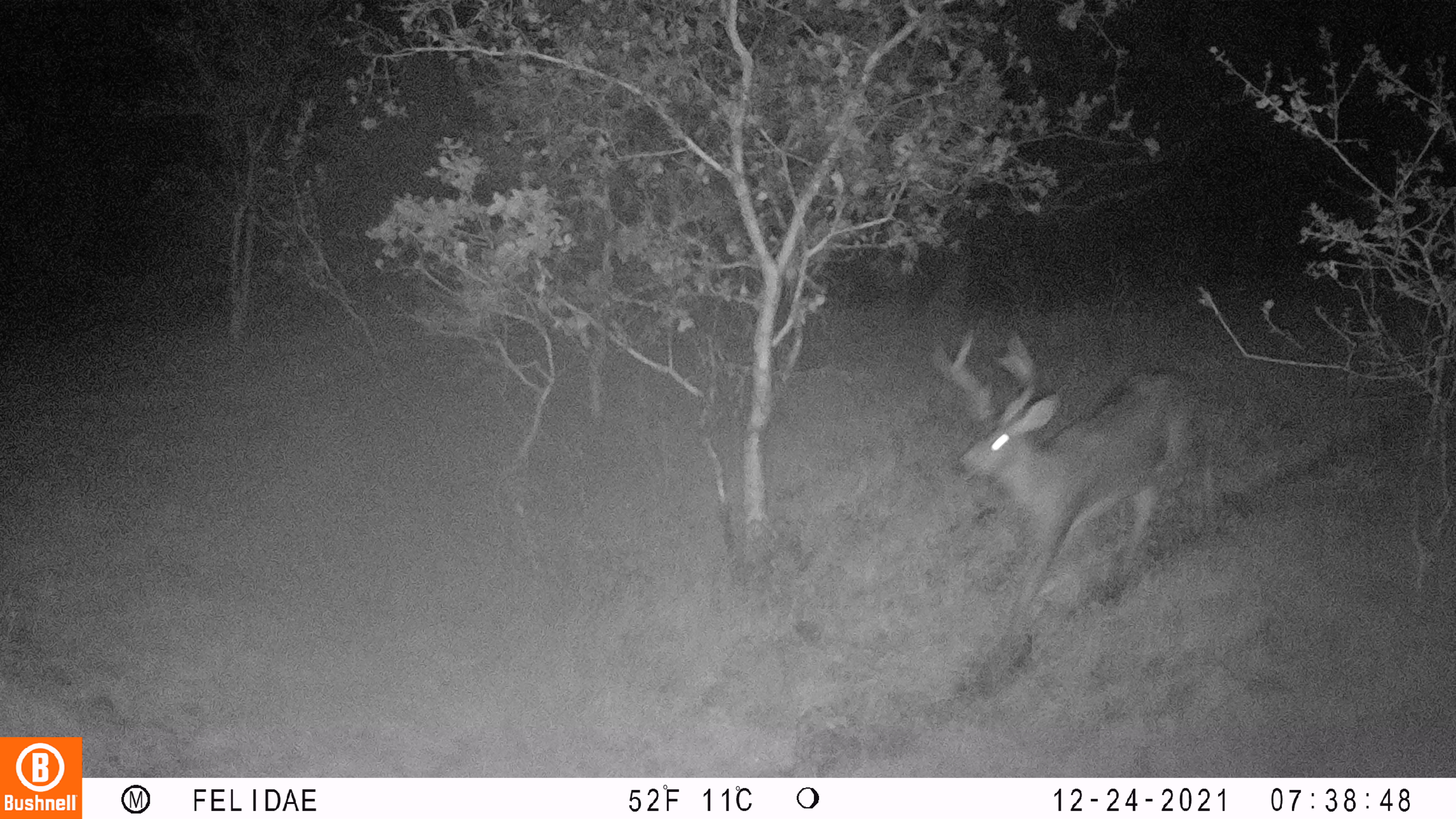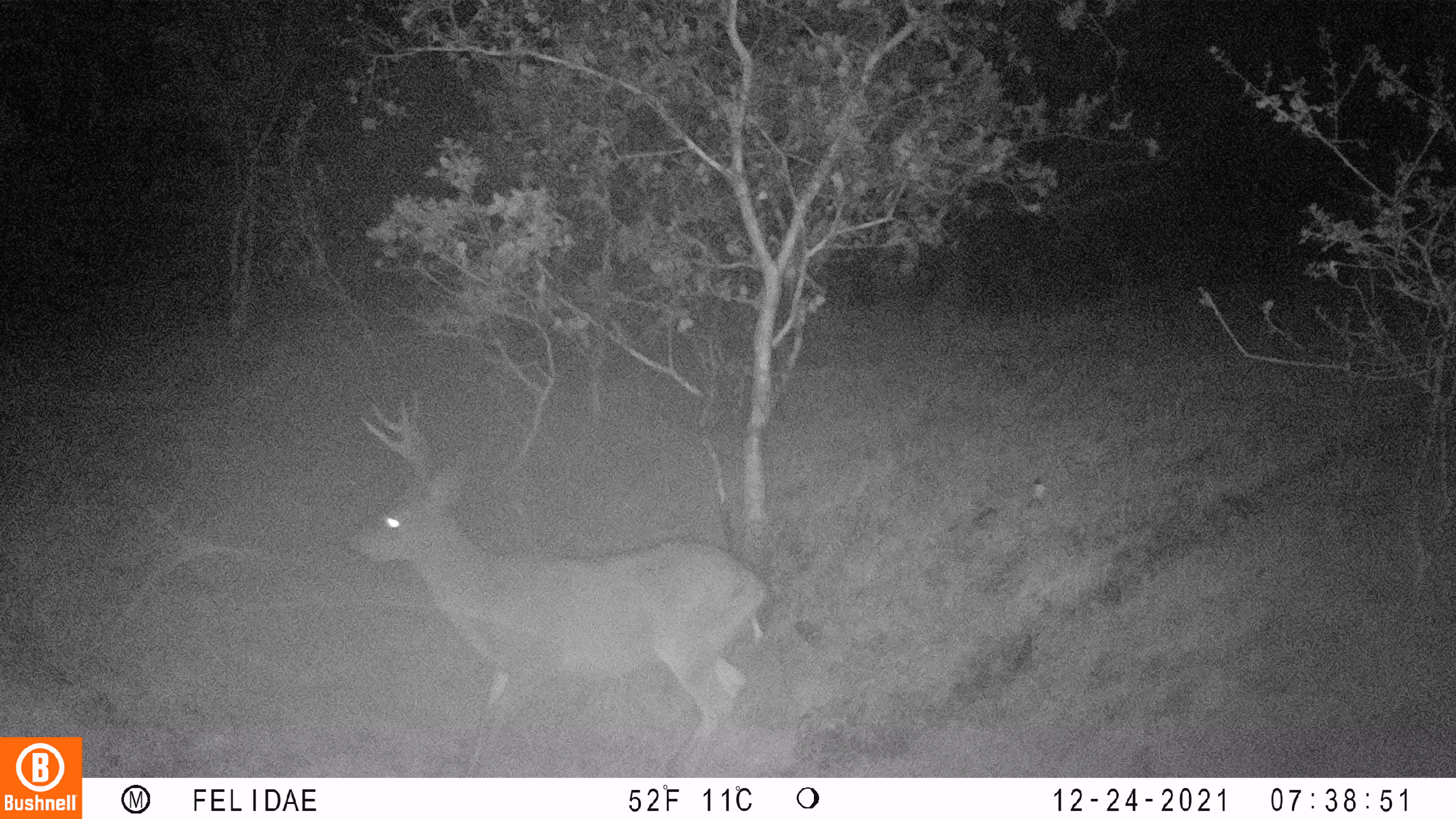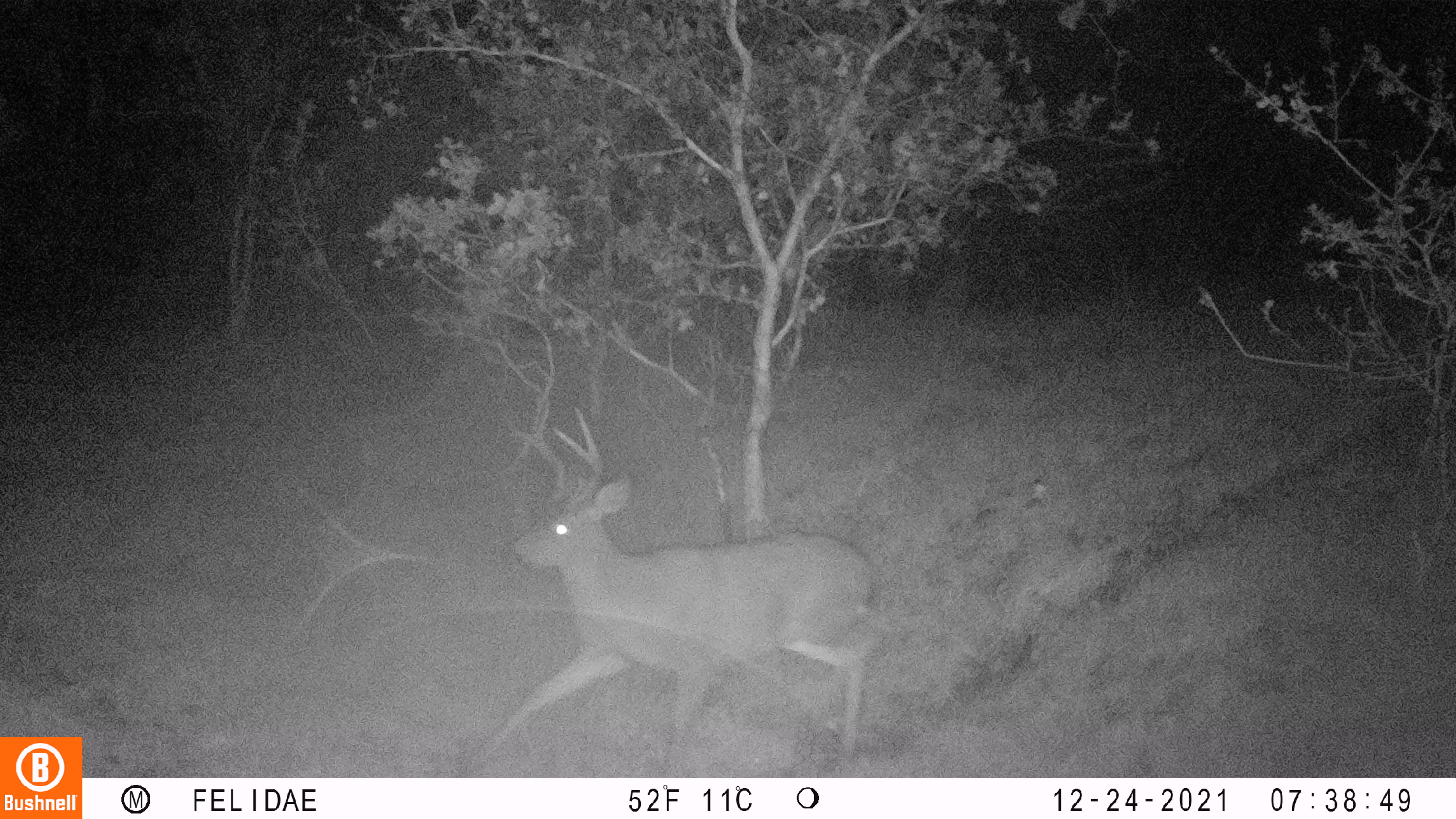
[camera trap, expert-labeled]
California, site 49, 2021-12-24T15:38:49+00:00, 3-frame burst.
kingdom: Animalia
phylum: Chordata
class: Mammalia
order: Artiodactyla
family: Cervidae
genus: Odocoileus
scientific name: Odocoileus hemionus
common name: mule deer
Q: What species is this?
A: Mule deer (Odocoileus hemionus).